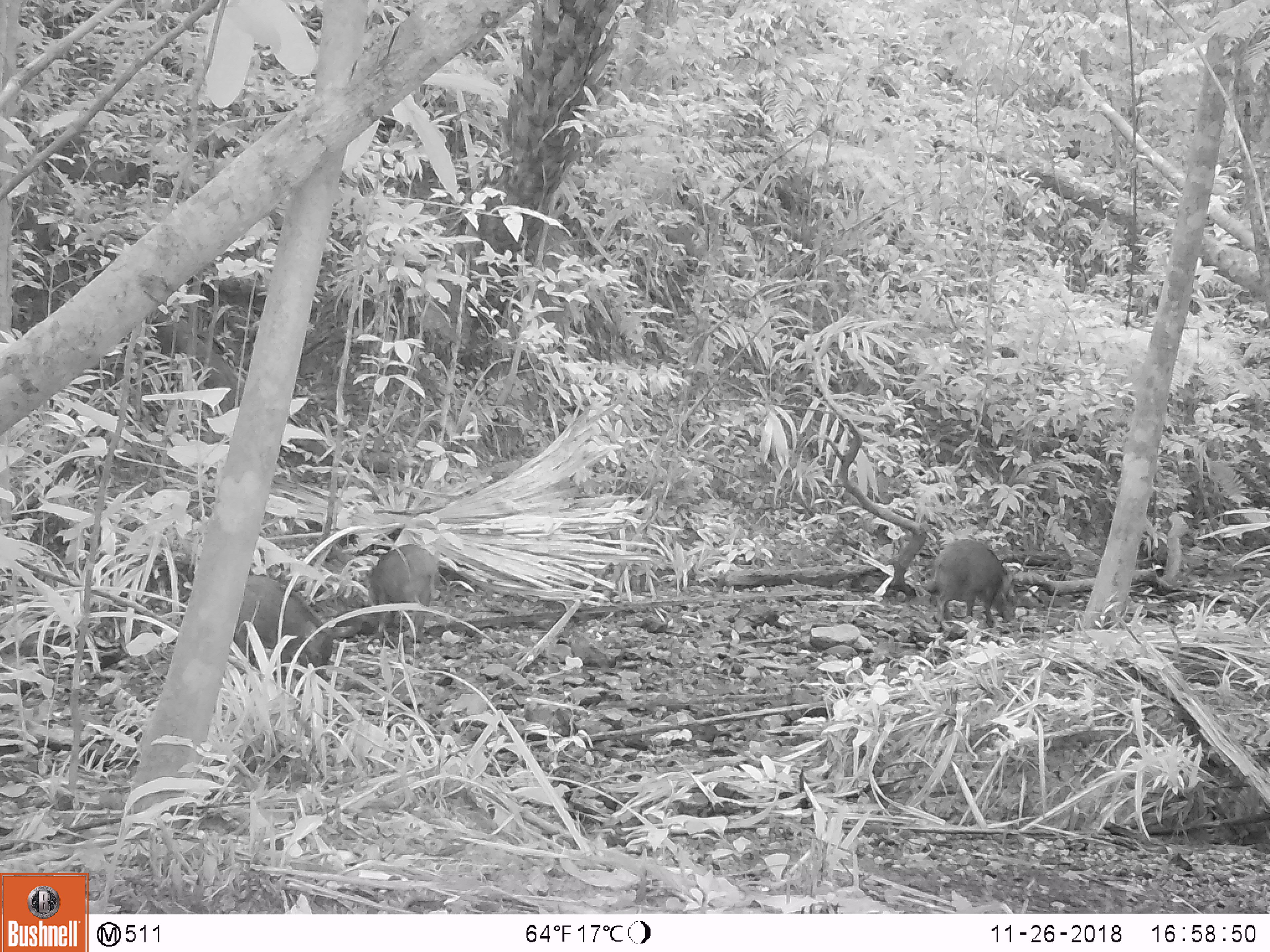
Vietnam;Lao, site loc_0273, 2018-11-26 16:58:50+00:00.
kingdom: Animalia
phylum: Chordata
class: Mammalia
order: Artiodactyla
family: Suidae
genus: Sus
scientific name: Sus scrofa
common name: eurasian wild pig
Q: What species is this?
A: Eurasian wild pig (Sus scrofa).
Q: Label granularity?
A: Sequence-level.